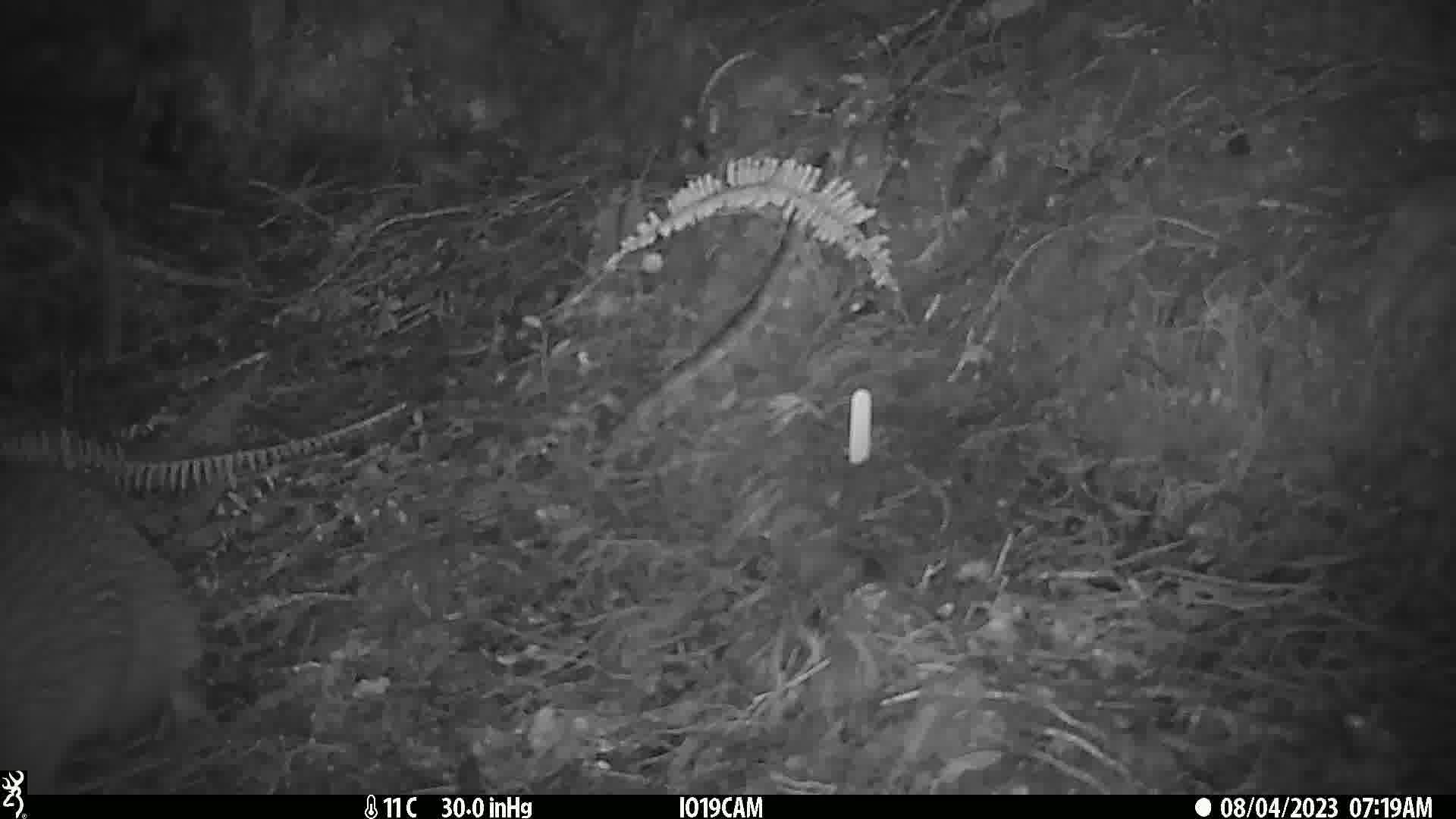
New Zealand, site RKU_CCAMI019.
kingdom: Animalia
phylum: Chordata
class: Aves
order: Apterygiformes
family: Apterygidae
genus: Apteryx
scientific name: Apteryx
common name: kiwi